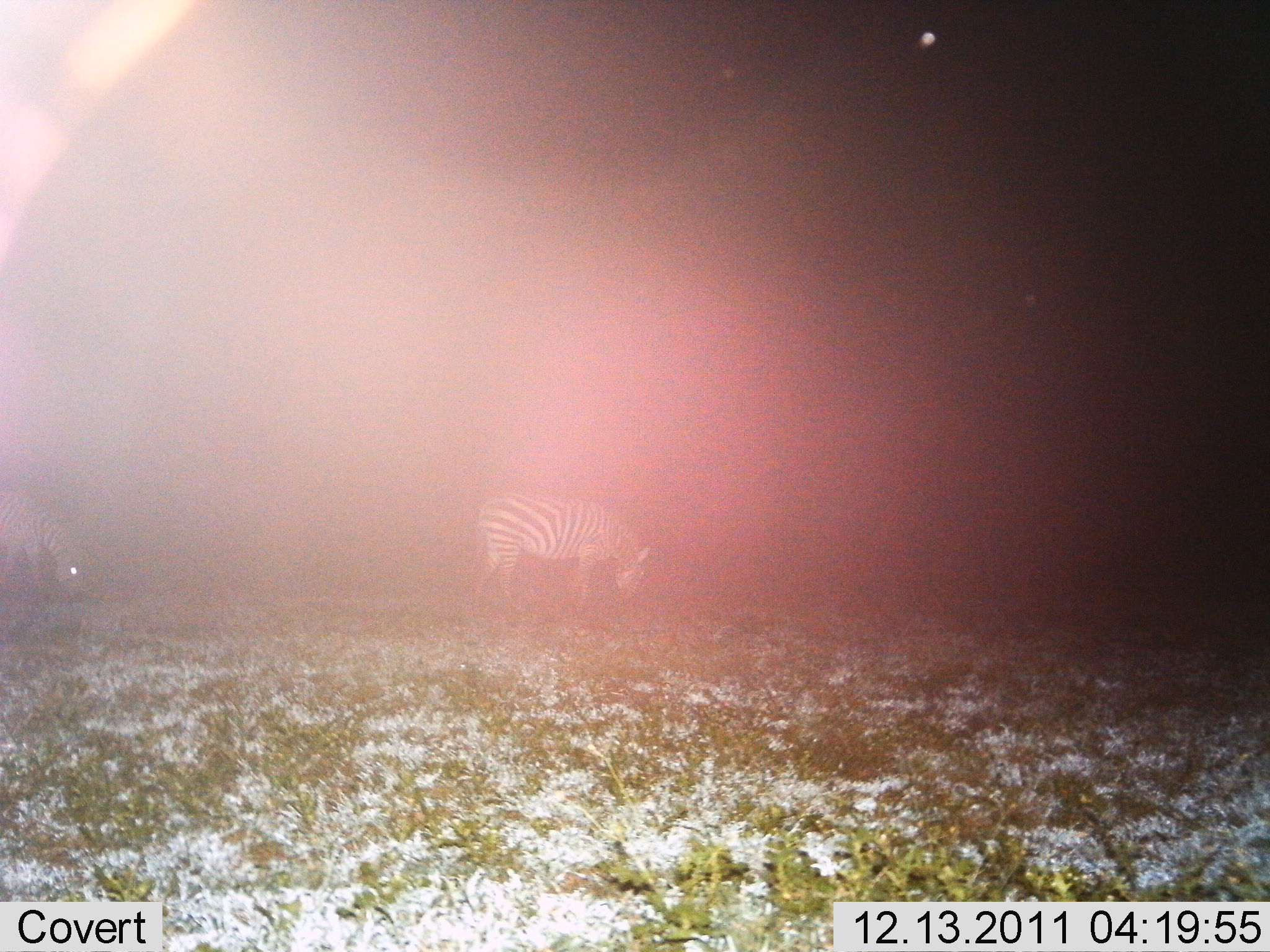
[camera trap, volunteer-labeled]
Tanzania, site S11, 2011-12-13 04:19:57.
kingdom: Animalia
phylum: Chordata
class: Mammalia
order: Perissodactyla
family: Equidae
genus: Equus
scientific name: Equus quagga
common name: plains zebra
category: zebra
Zebra (plains zebra) (Equus quagga), count 2. Behavior (volunteer vote fractions): standing 50%, resting 0%, moving 0%, interacting 0%. Young present (vote fraction): 0%. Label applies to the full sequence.